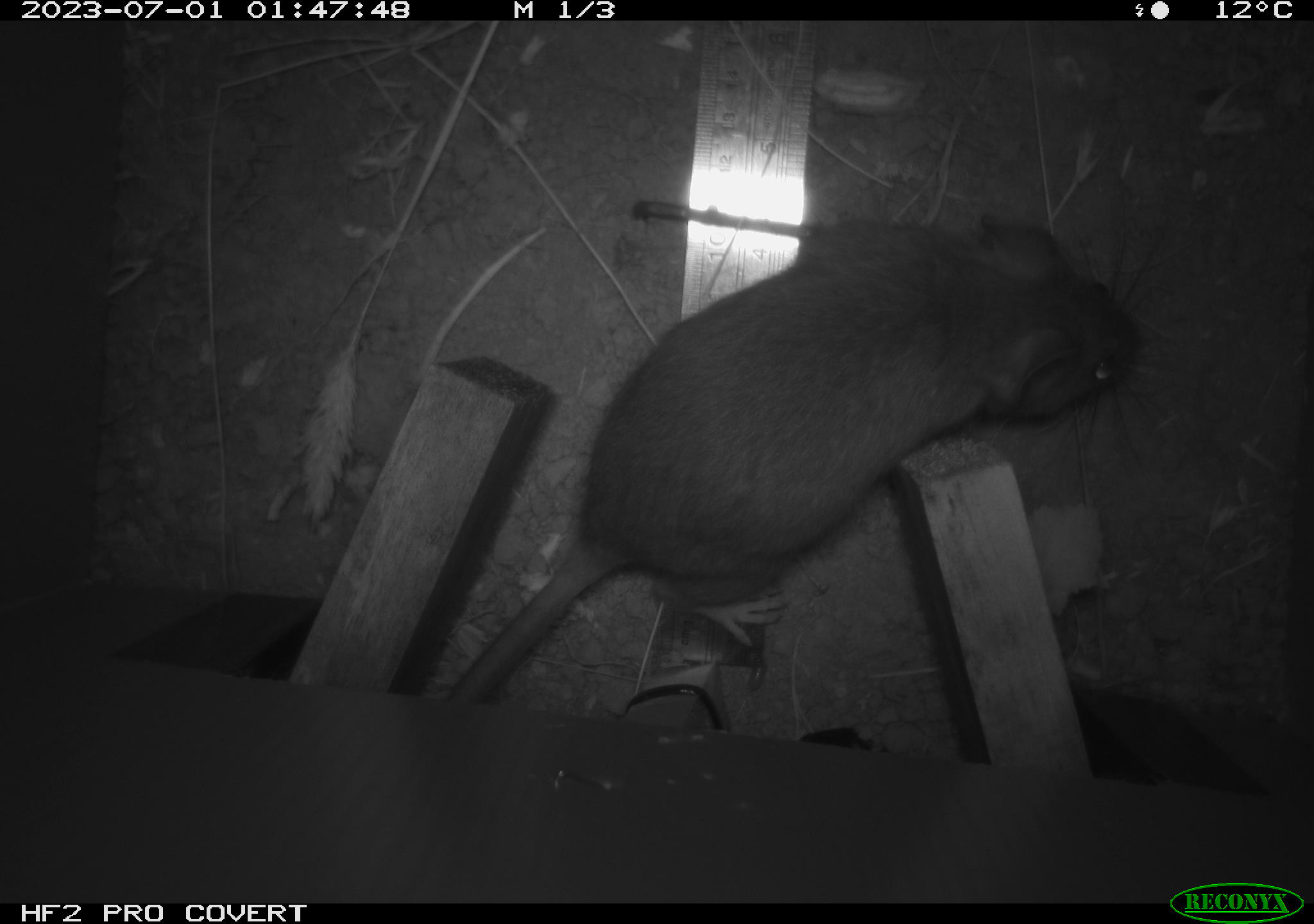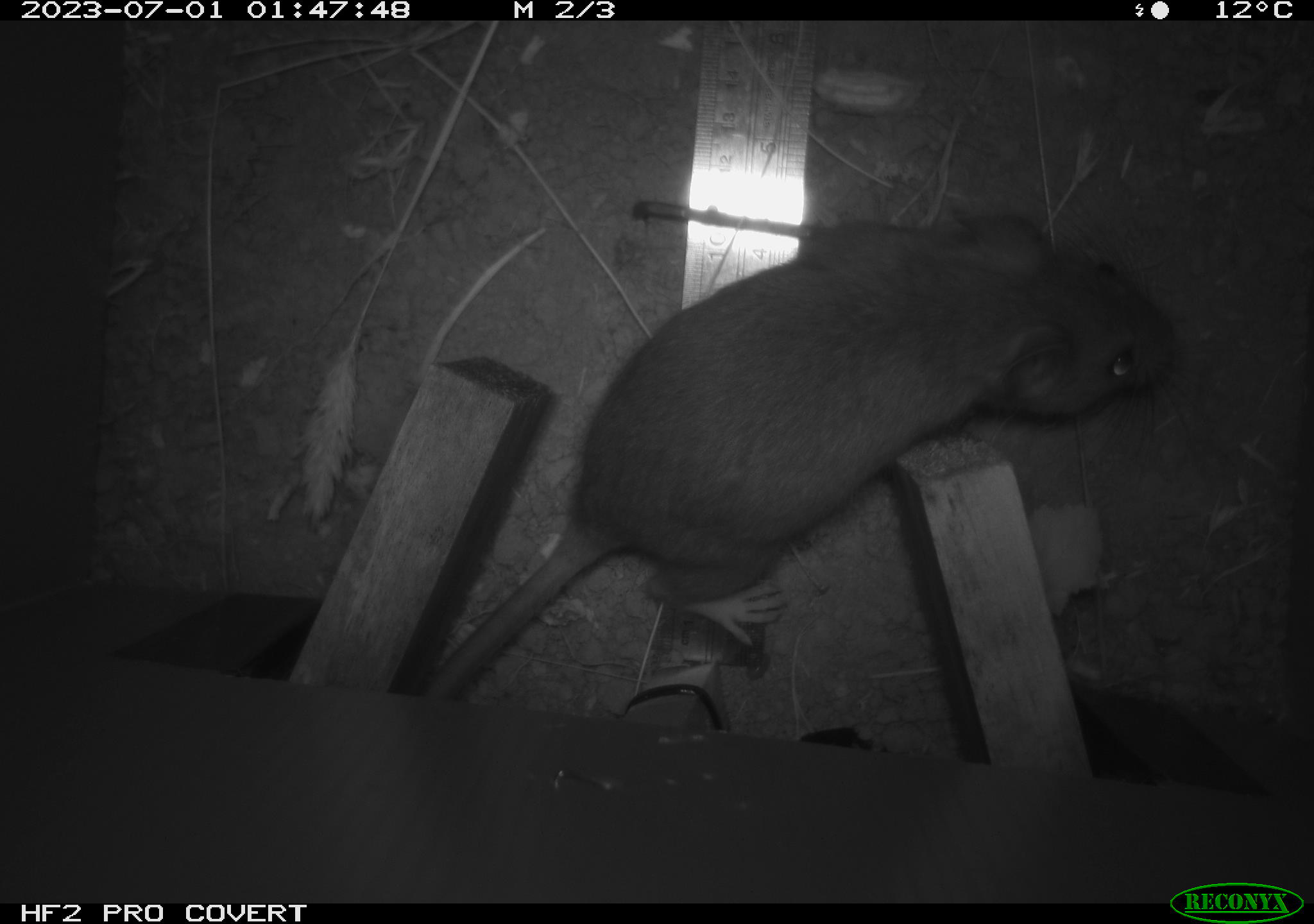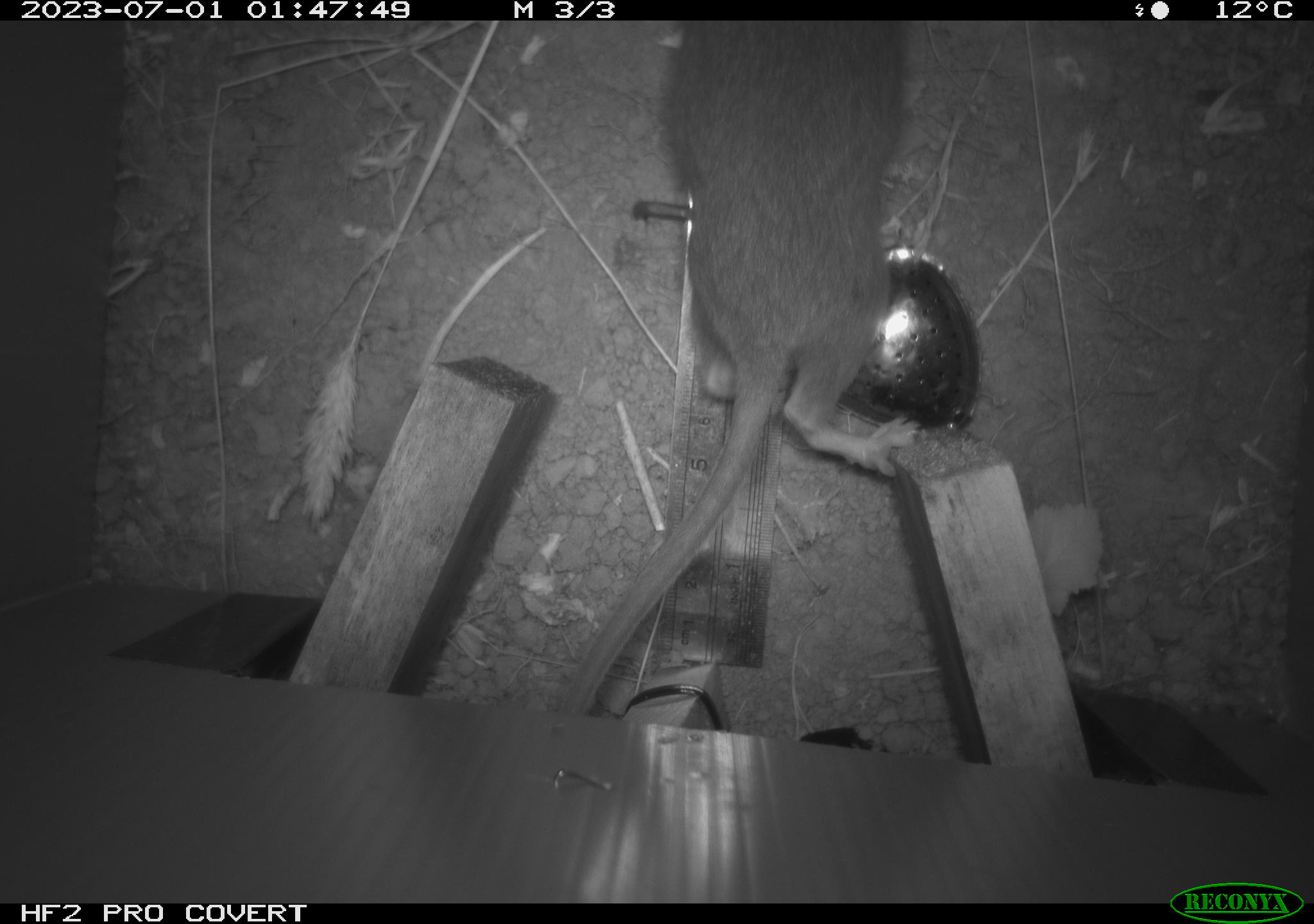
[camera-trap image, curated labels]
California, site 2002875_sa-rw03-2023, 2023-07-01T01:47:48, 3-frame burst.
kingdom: Animalia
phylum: Chordata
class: Mammalia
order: Rodentia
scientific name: Rodentia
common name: mouse species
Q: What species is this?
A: Mouse species (Rodentia).